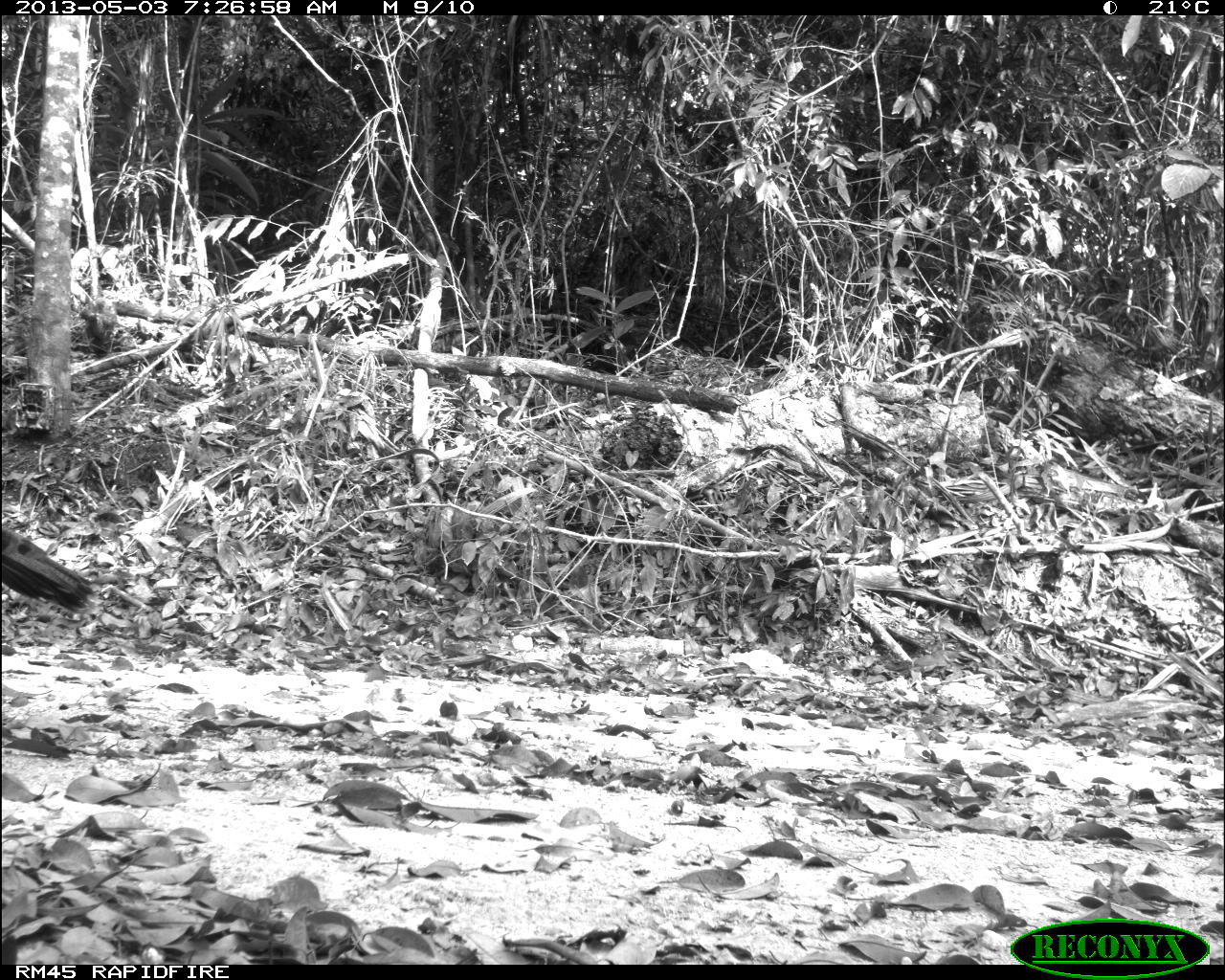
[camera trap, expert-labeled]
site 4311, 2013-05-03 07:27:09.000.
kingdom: Animalia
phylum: Chordata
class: Aves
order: Galliformes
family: Phasianidae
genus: Meleagris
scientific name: Meleagris ocellata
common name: ocellated turkey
Meleagris ocellata (ocellated turkey), count 1, sex female.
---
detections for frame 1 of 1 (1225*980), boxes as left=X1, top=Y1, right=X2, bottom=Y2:
meleagris ocellata: left=0, top=527, right=97, bottom=613